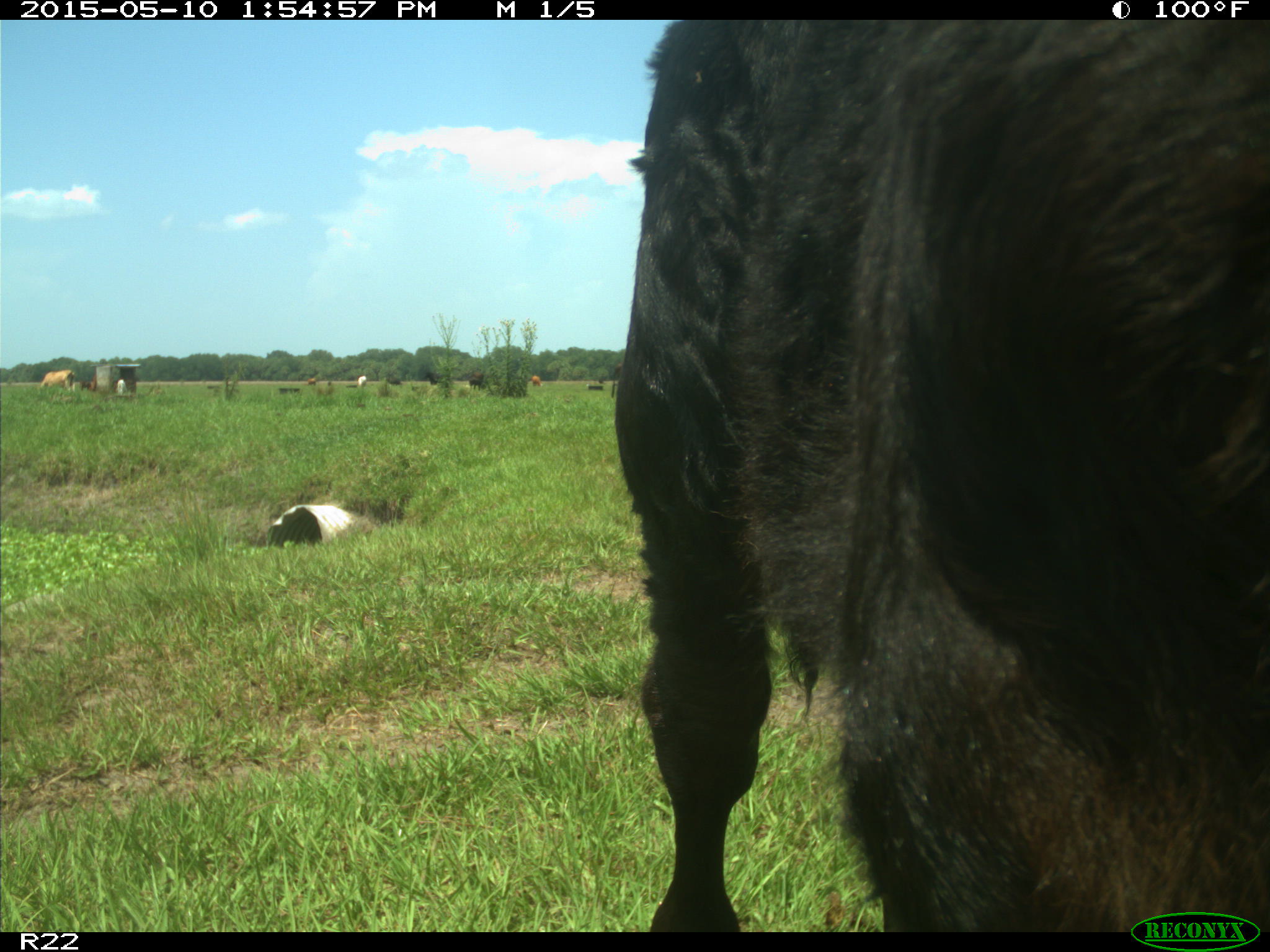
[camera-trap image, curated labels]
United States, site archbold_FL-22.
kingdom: Animalia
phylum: Chordata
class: Mammalia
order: Artiodactyla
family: Bovidae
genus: Bos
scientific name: Bos taurus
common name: domestic cow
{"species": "Bos taurus (domestic cow)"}